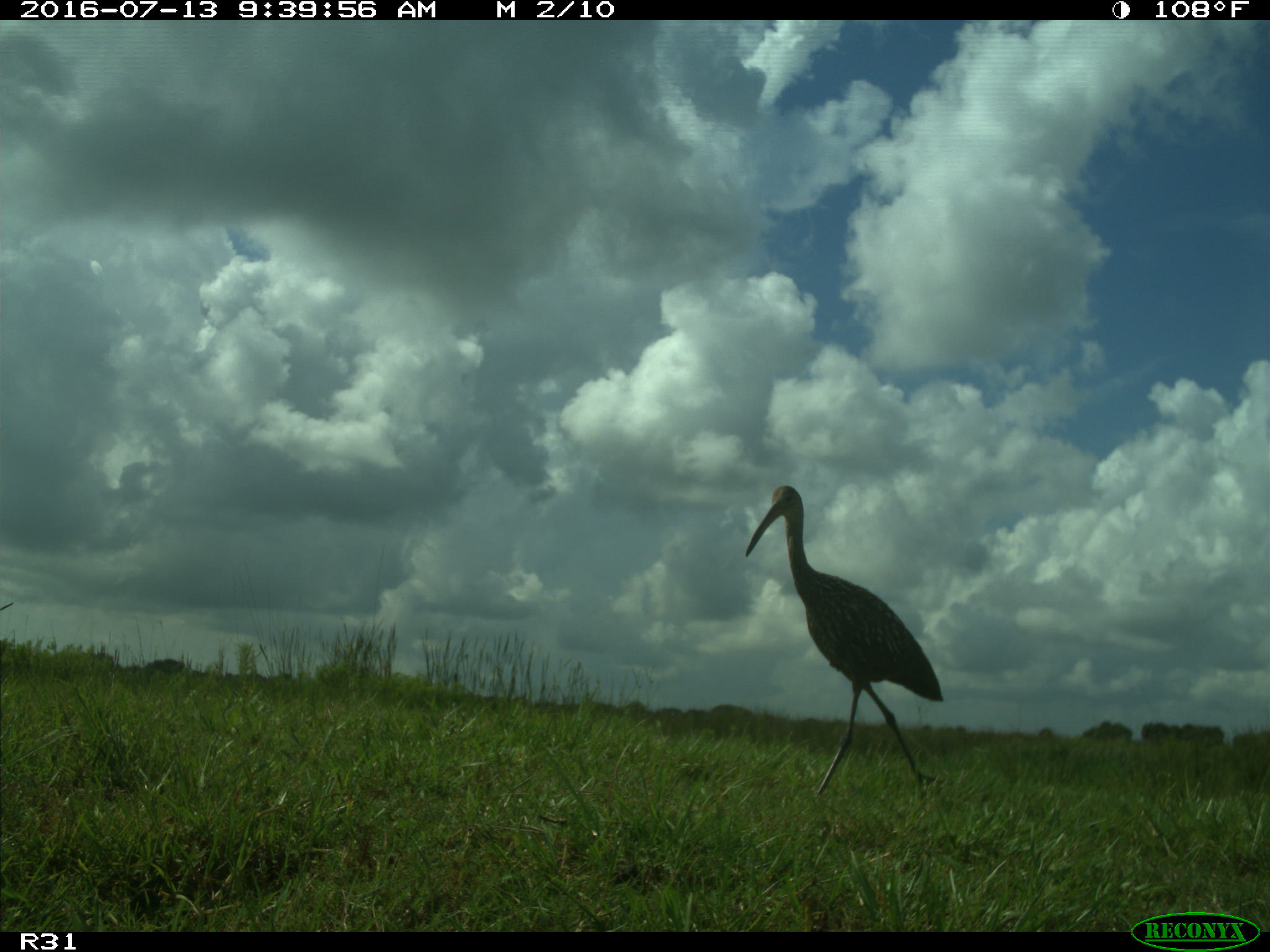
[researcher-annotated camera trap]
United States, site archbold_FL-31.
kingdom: Animalia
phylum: Chordata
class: Aves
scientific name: Aves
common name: birds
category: unidentified bird